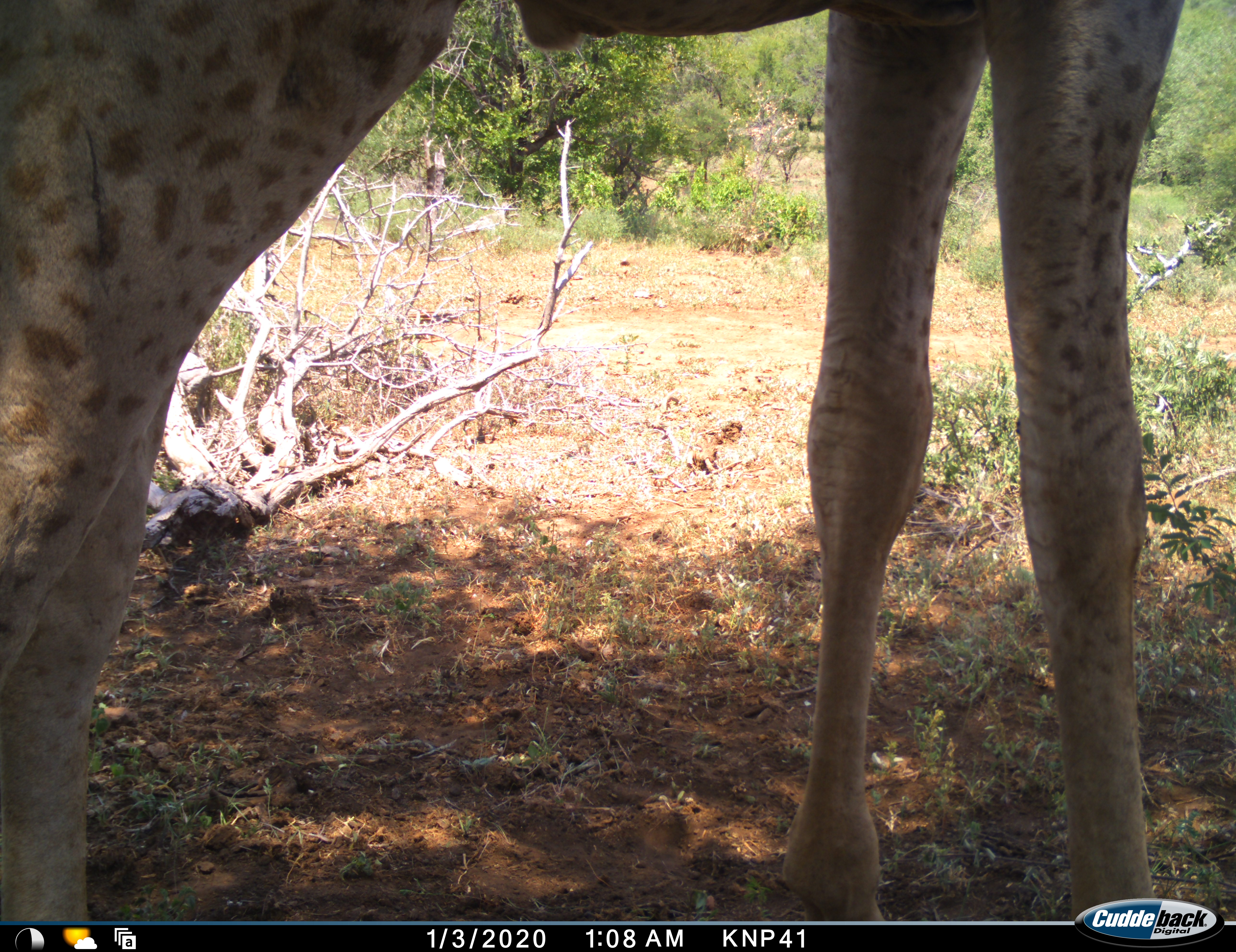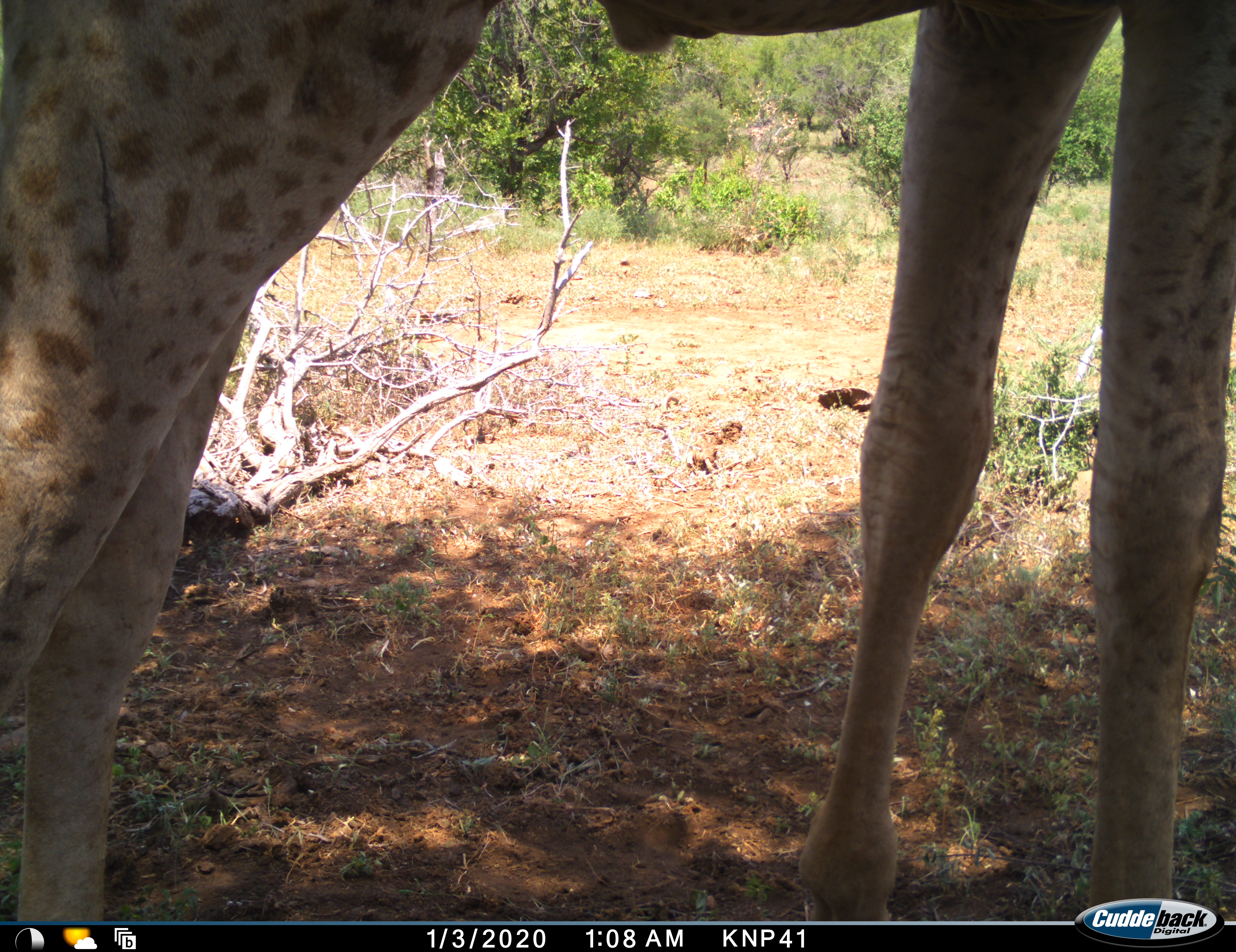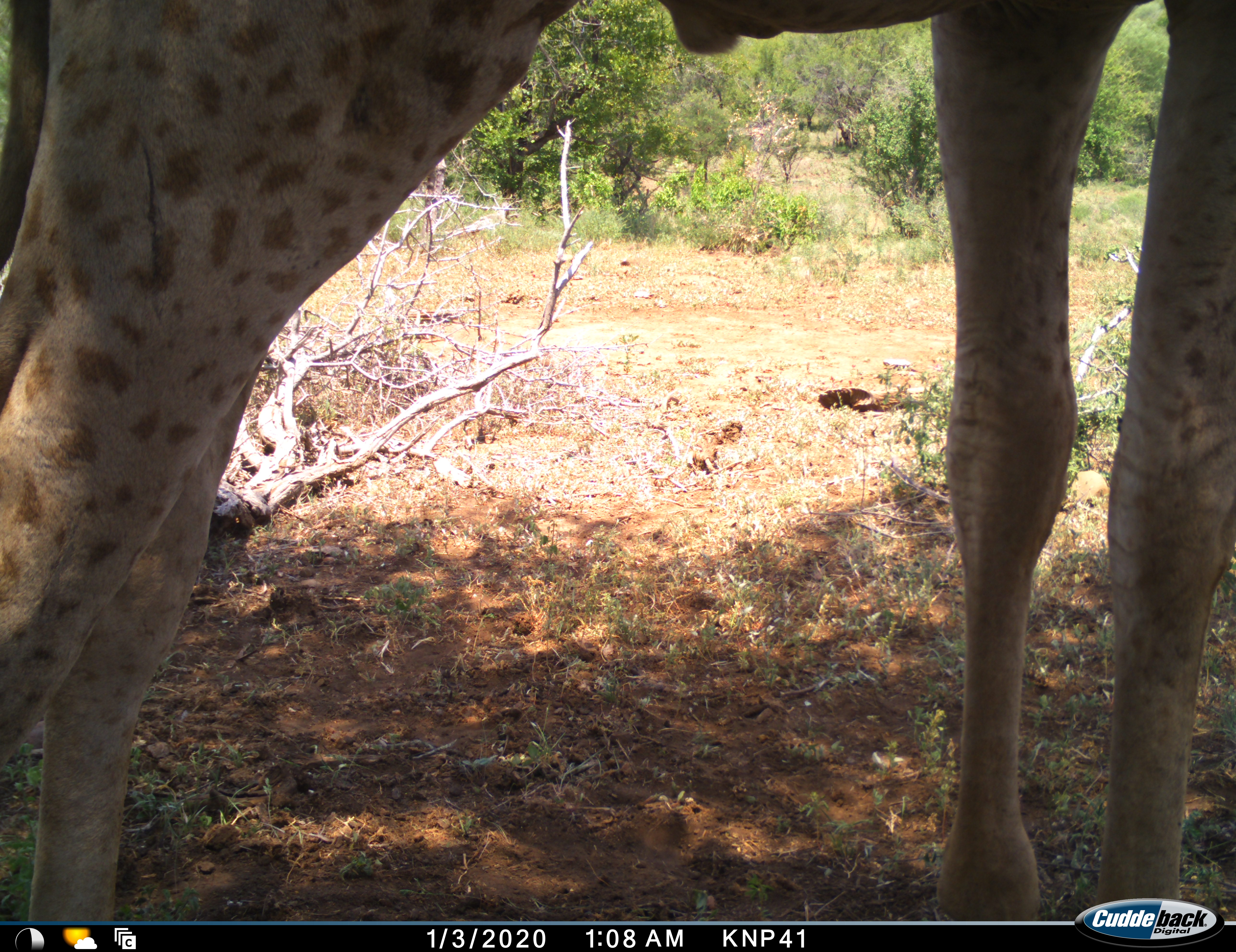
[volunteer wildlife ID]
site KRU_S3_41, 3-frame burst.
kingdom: Animalia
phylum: Chordata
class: Mammalia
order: Artiodactyla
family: Giraffidae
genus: Giraffa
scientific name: Giraffa camelopardalis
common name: giraffe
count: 1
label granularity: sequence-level